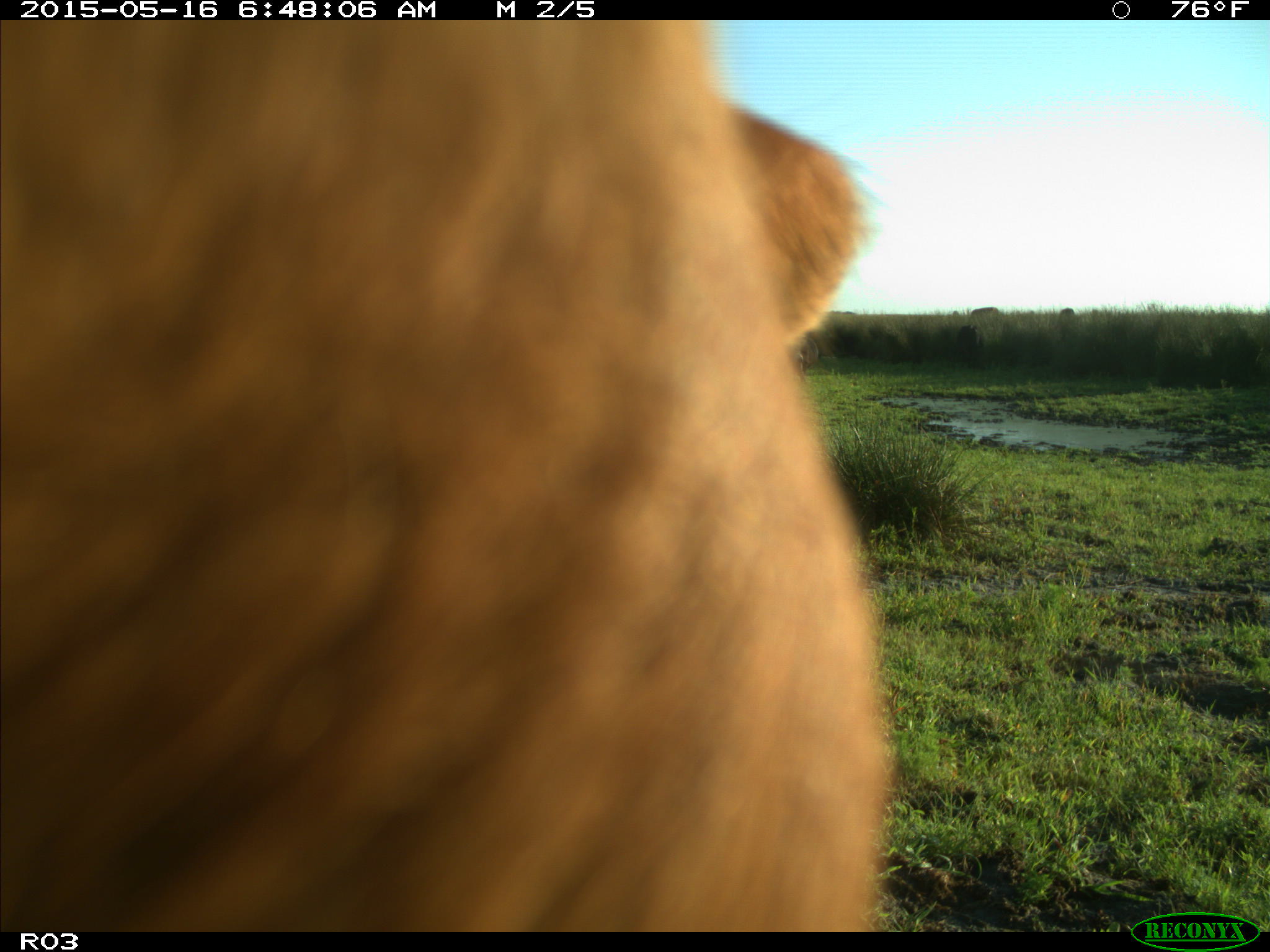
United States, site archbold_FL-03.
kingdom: Animalia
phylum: Chordata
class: Mammalia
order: Artiodactyla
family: Bovidae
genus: Bos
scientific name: Bos taurus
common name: domestic cow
Bos taurus (domestic cow).